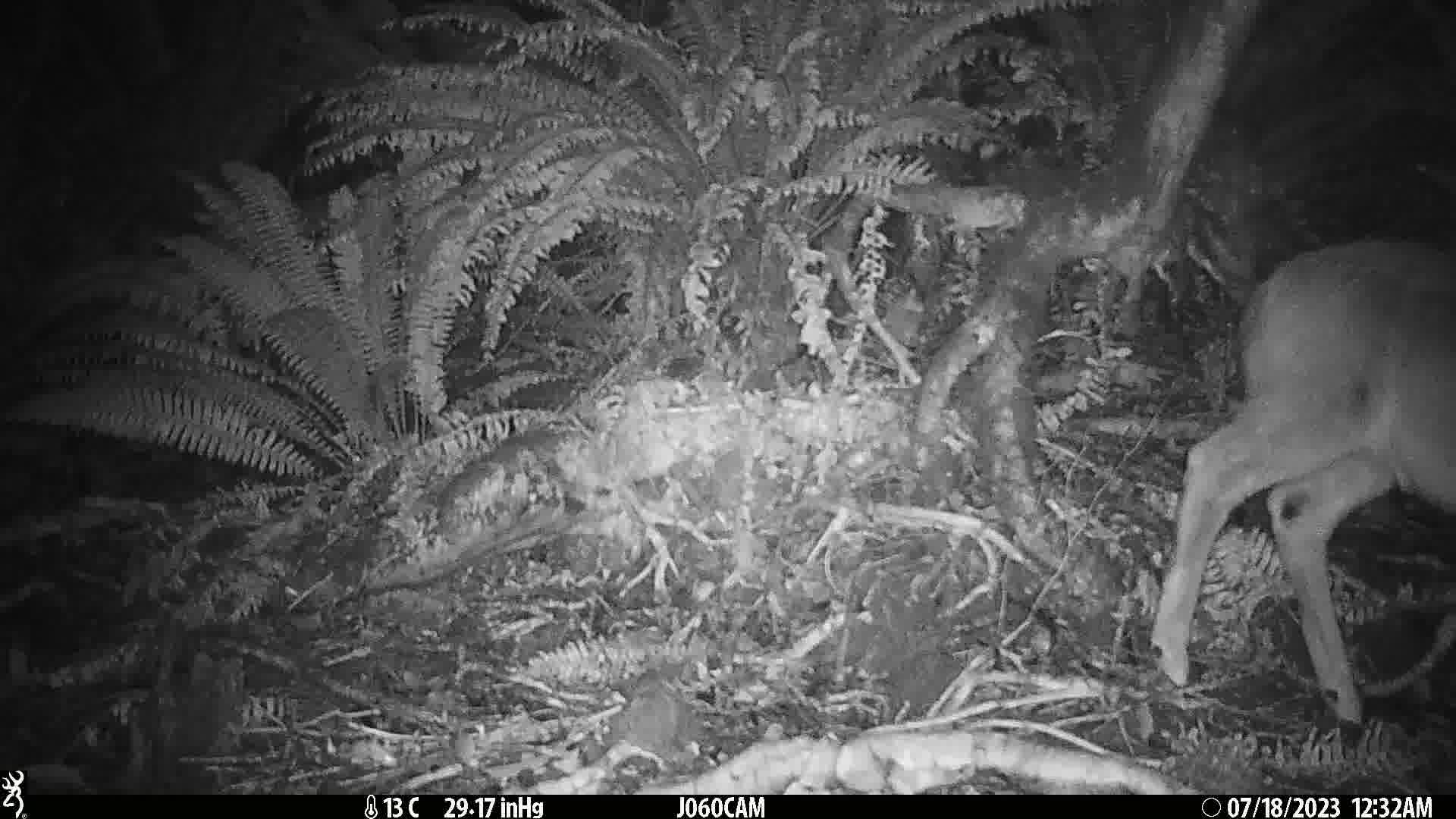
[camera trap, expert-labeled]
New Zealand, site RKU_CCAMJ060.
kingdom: Animalia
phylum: Chordata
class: Mammalia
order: Artiodactyla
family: Cervidae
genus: Odocoileus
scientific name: Odocoileus virginianus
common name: white-tailed deer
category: white tailed deer